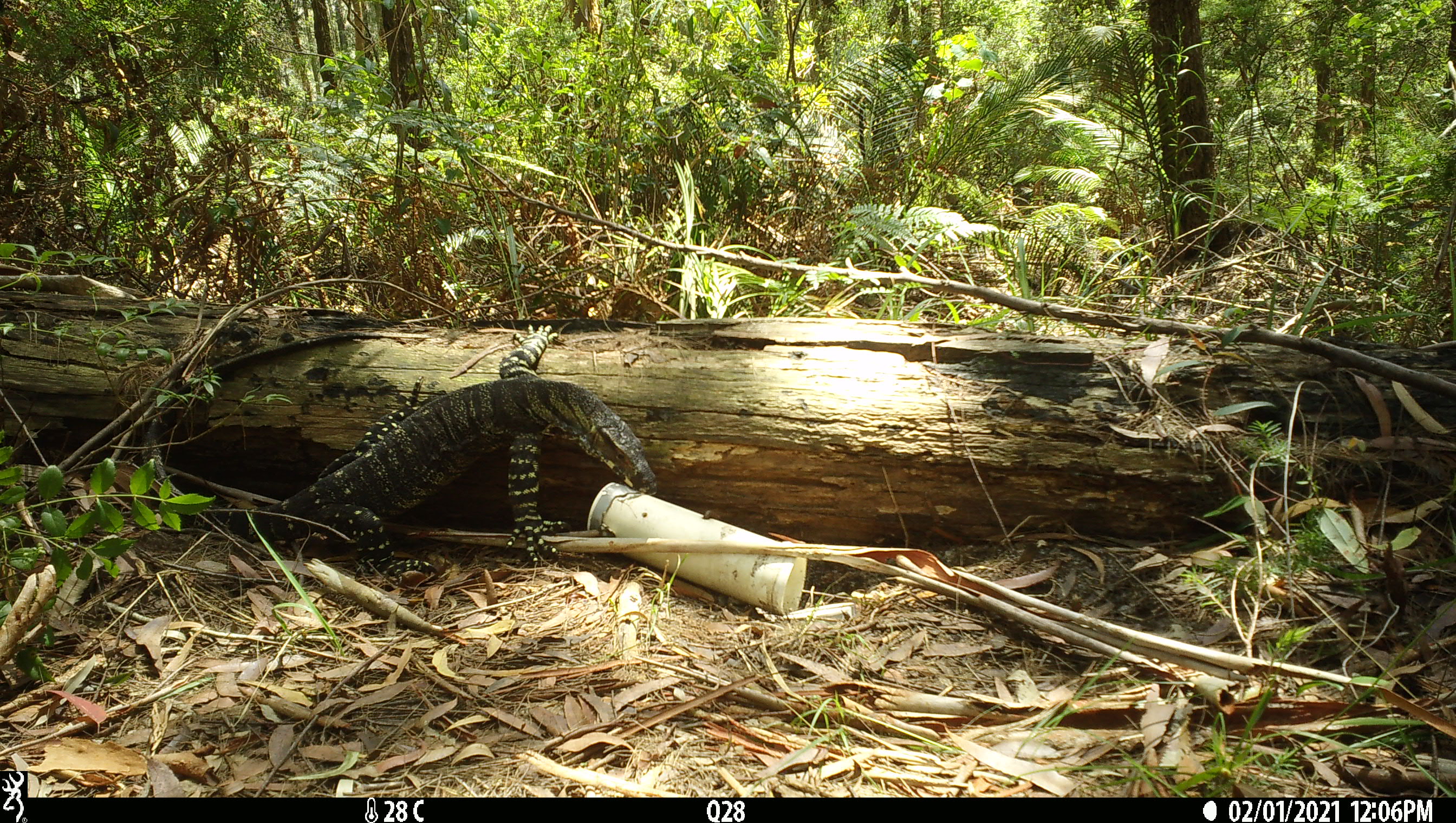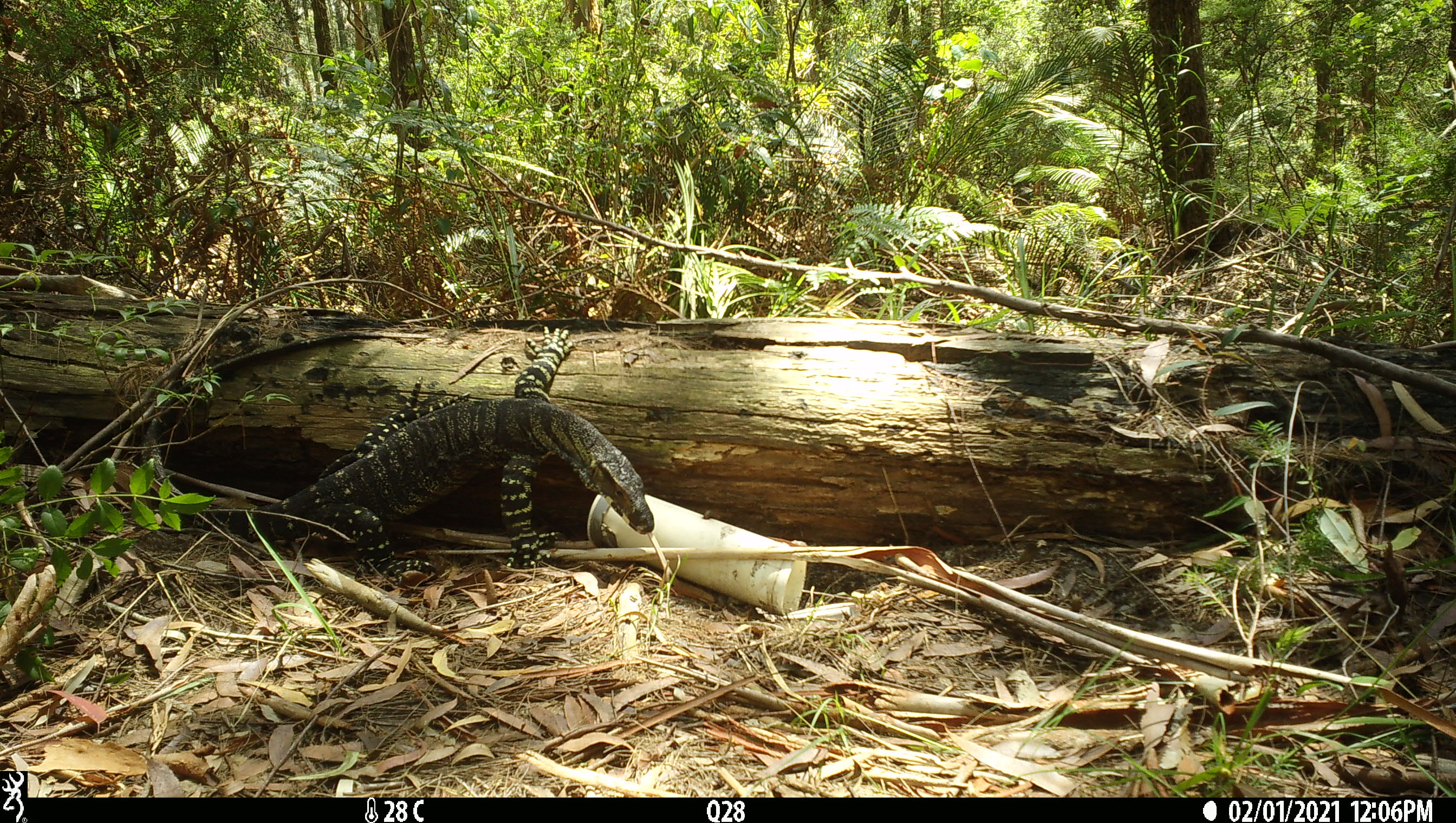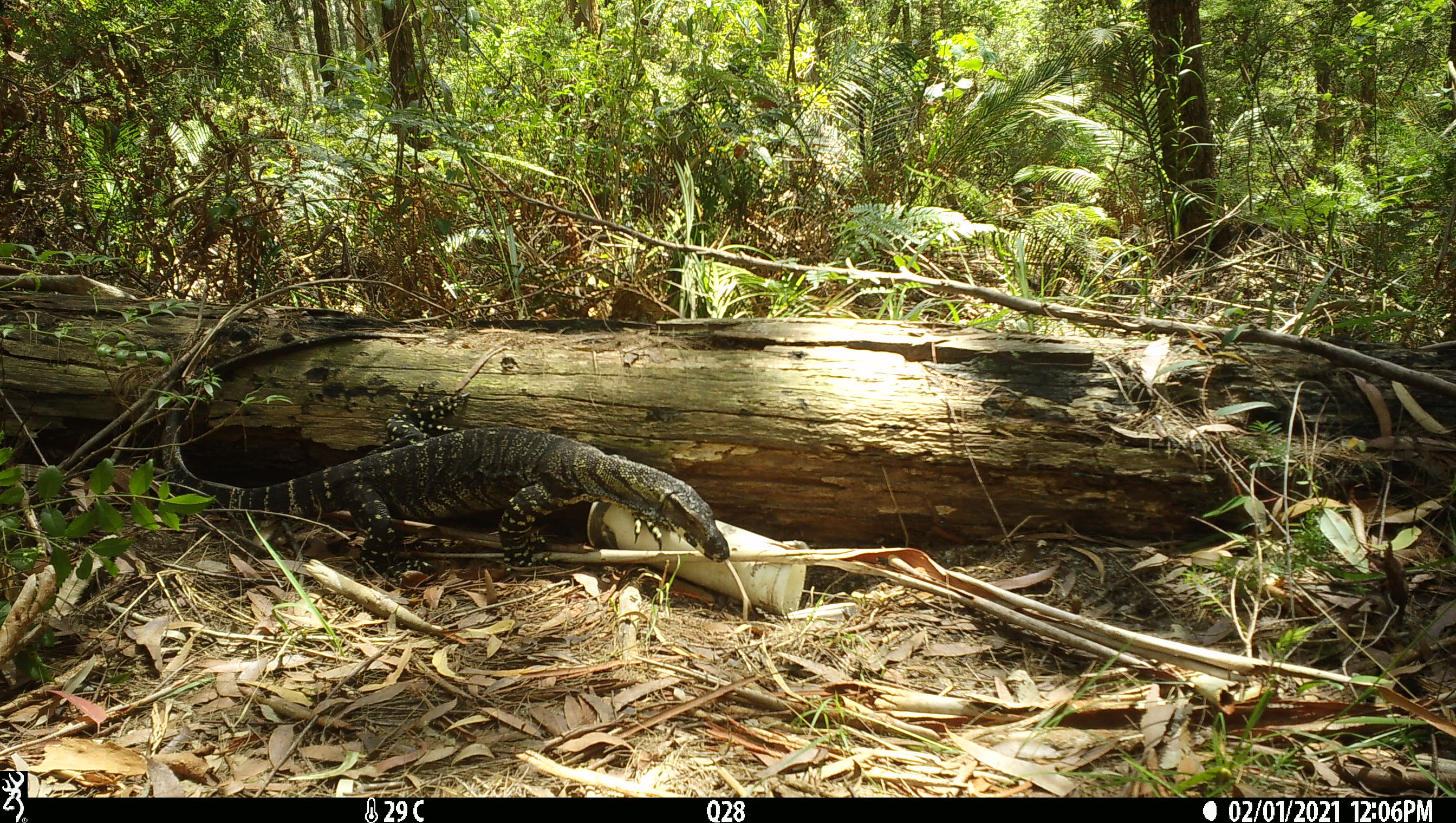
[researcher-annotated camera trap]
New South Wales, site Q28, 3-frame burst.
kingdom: Animalia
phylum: Chordata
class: Reptilia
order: Squamata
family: Varanidae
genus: Varanus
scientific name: Varanus varius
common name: lace monitor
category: goanna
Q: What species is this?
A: Goanna (lace monitor) (Varanus varius).